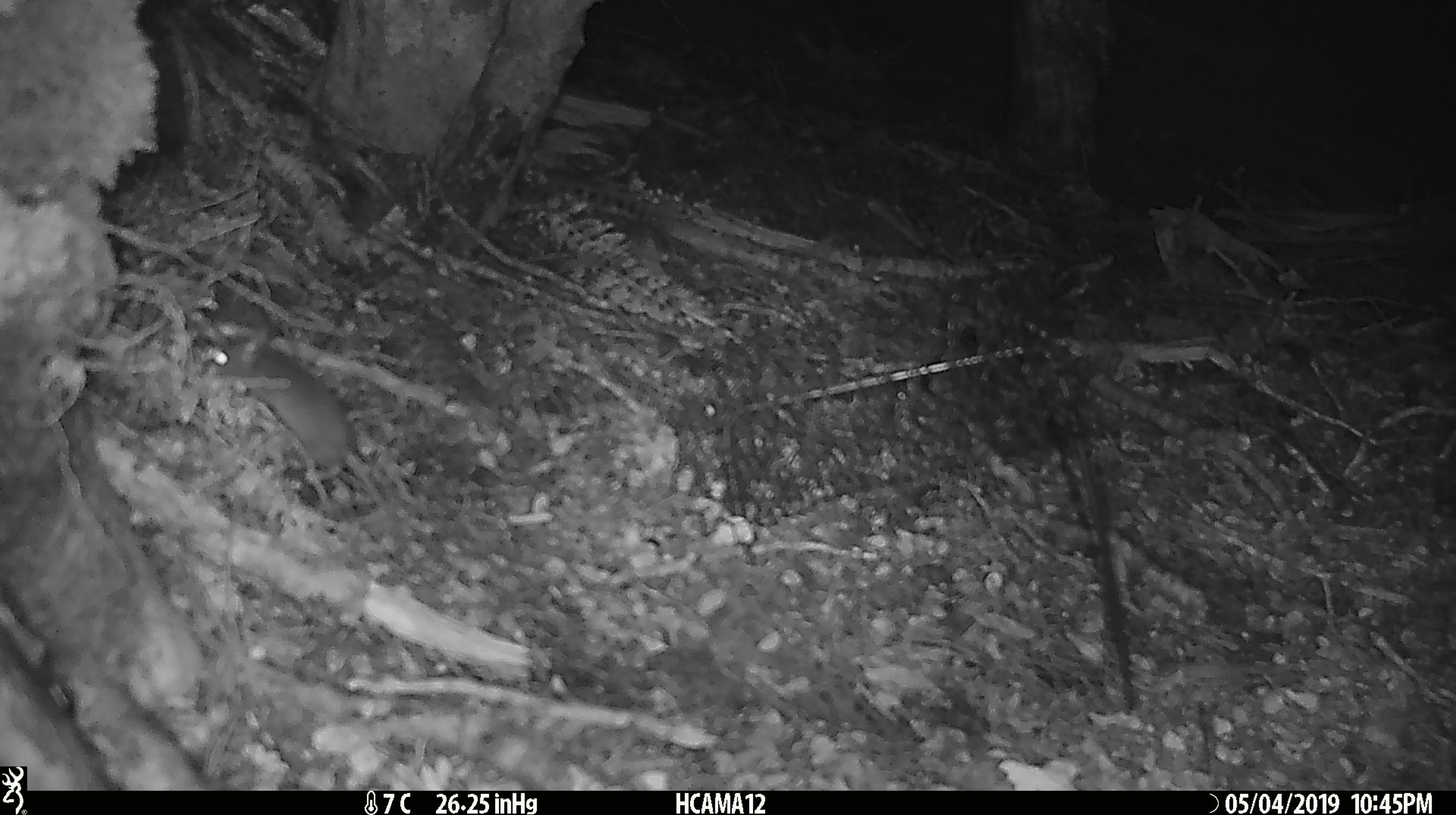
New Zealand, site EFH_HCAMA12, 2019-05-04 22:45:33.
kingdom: Animalia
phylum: Chordata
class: Mammalia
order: Rodentia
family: Muridae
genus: Mus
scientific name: Mus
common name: mouse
Mouse (Mus).